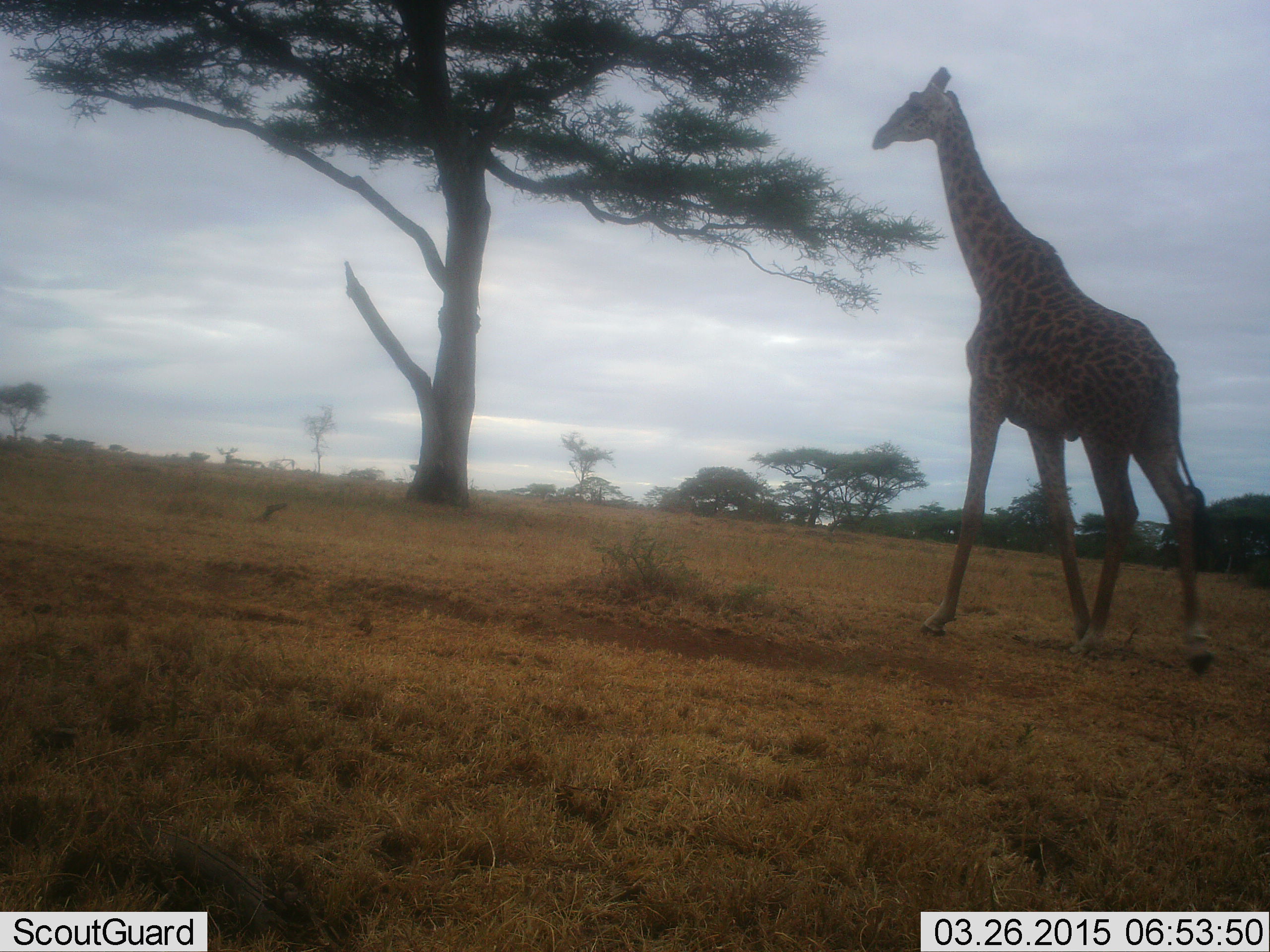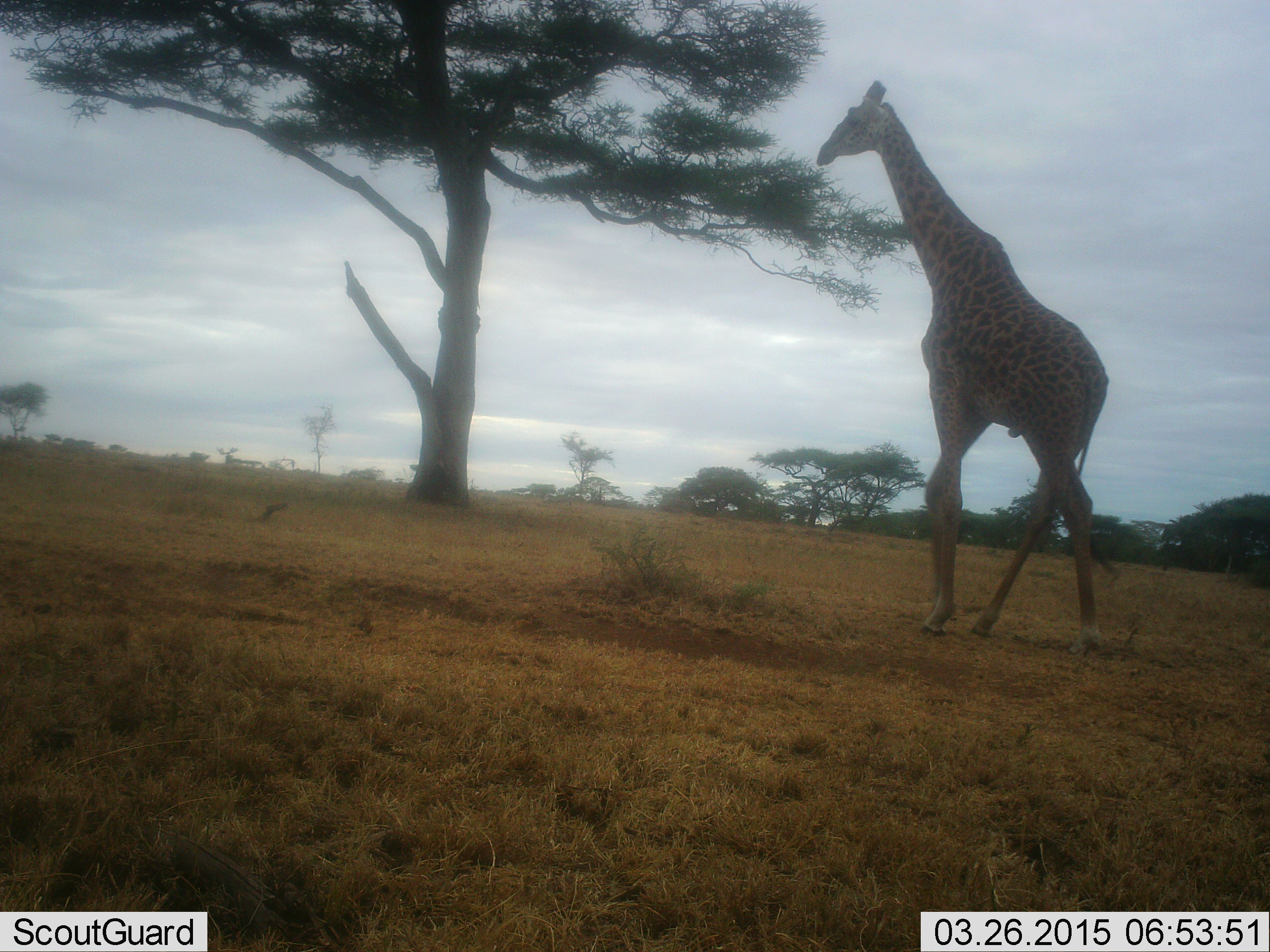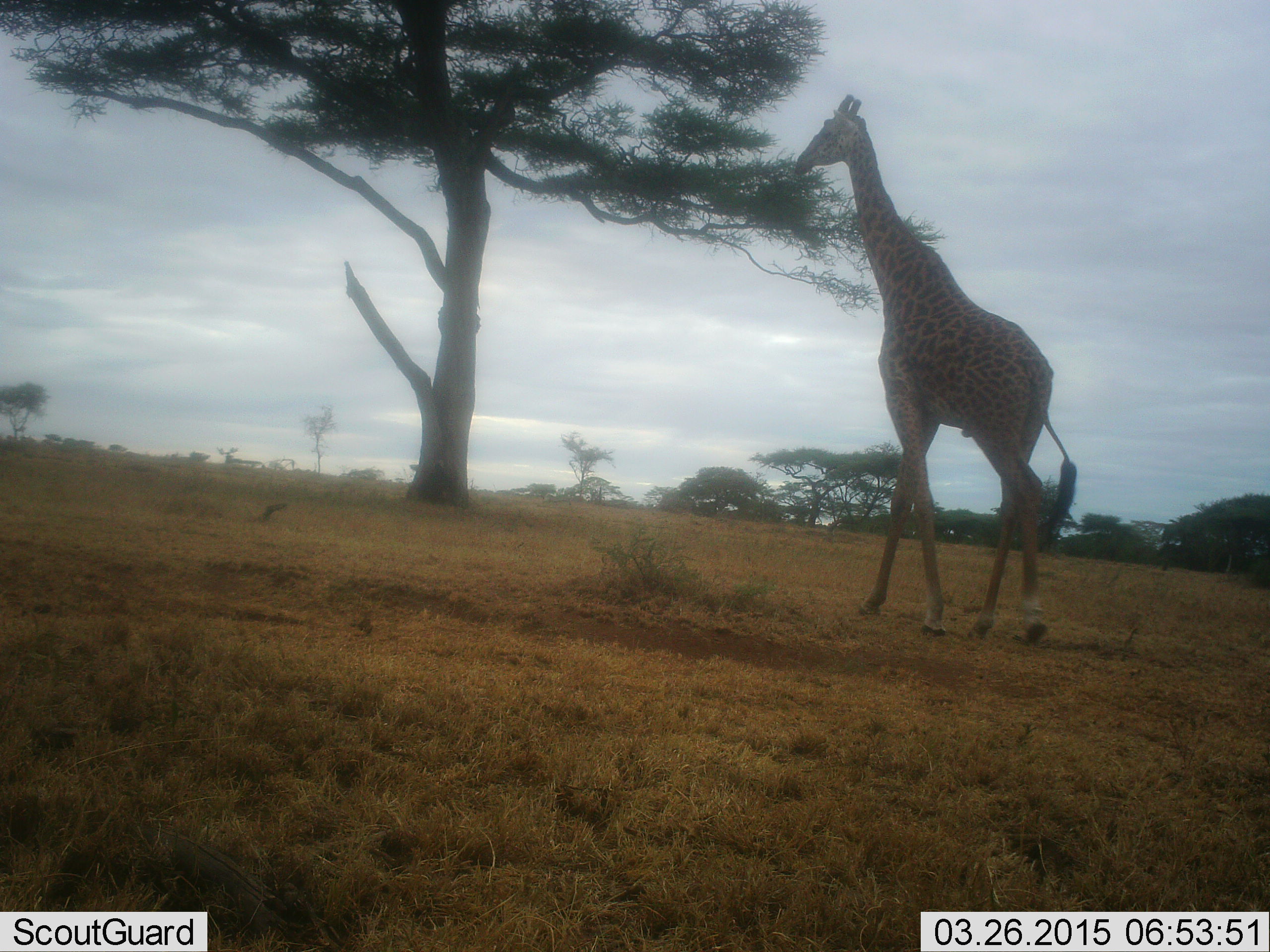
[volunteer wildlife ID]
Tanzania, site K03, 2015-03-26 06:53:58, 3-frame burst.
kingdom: Animalia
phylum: Chordata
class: Mammalia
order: Artiodactyla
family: Giraffidae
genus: Giraffa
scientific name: Giraffa camelopardalis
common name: giraffe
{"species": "giraffe (Giraffa camelopardalis)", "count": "1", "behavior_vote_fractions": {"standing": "0%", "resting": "0%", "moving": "90%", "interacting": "0%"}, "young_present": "0%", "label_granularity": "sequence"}